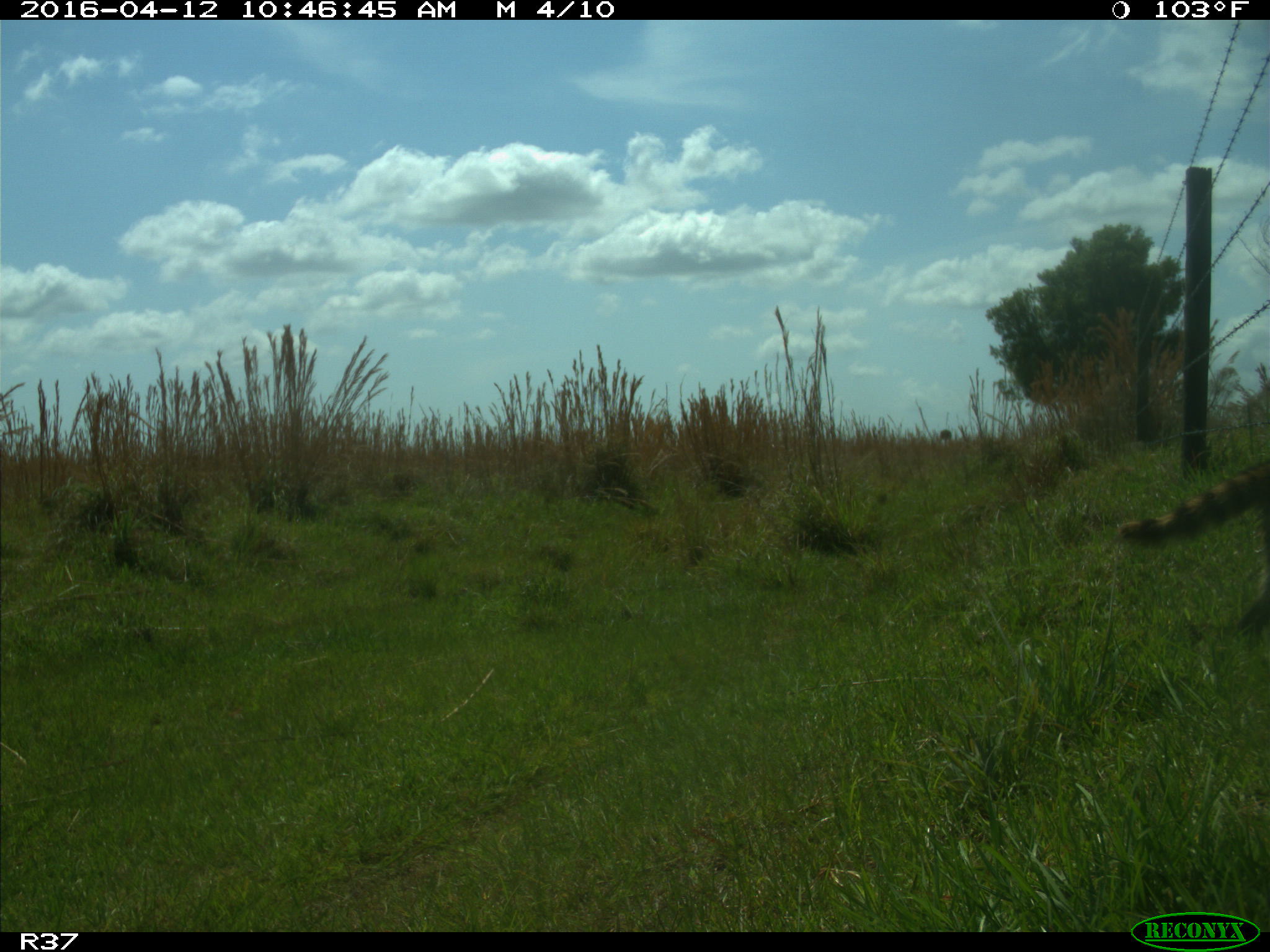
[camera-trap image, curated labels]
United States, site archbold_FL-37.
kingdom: Animalia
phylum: Chordata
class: Mammalia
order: Carnivora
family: Procyonidae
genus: Procyon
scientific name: Procyon lotor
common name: common raccoon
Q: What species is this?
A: Procyon lotor (common raccoon).